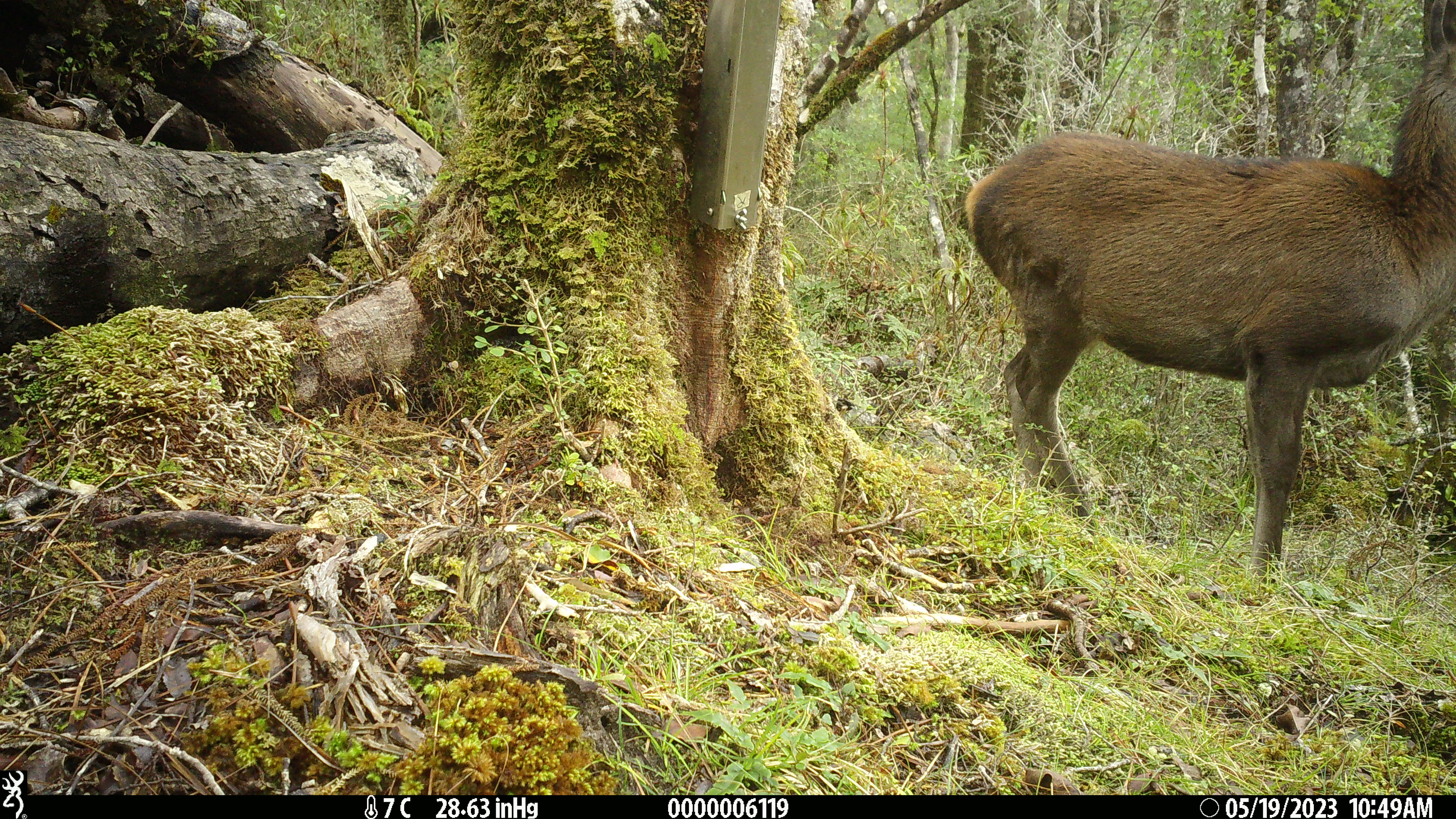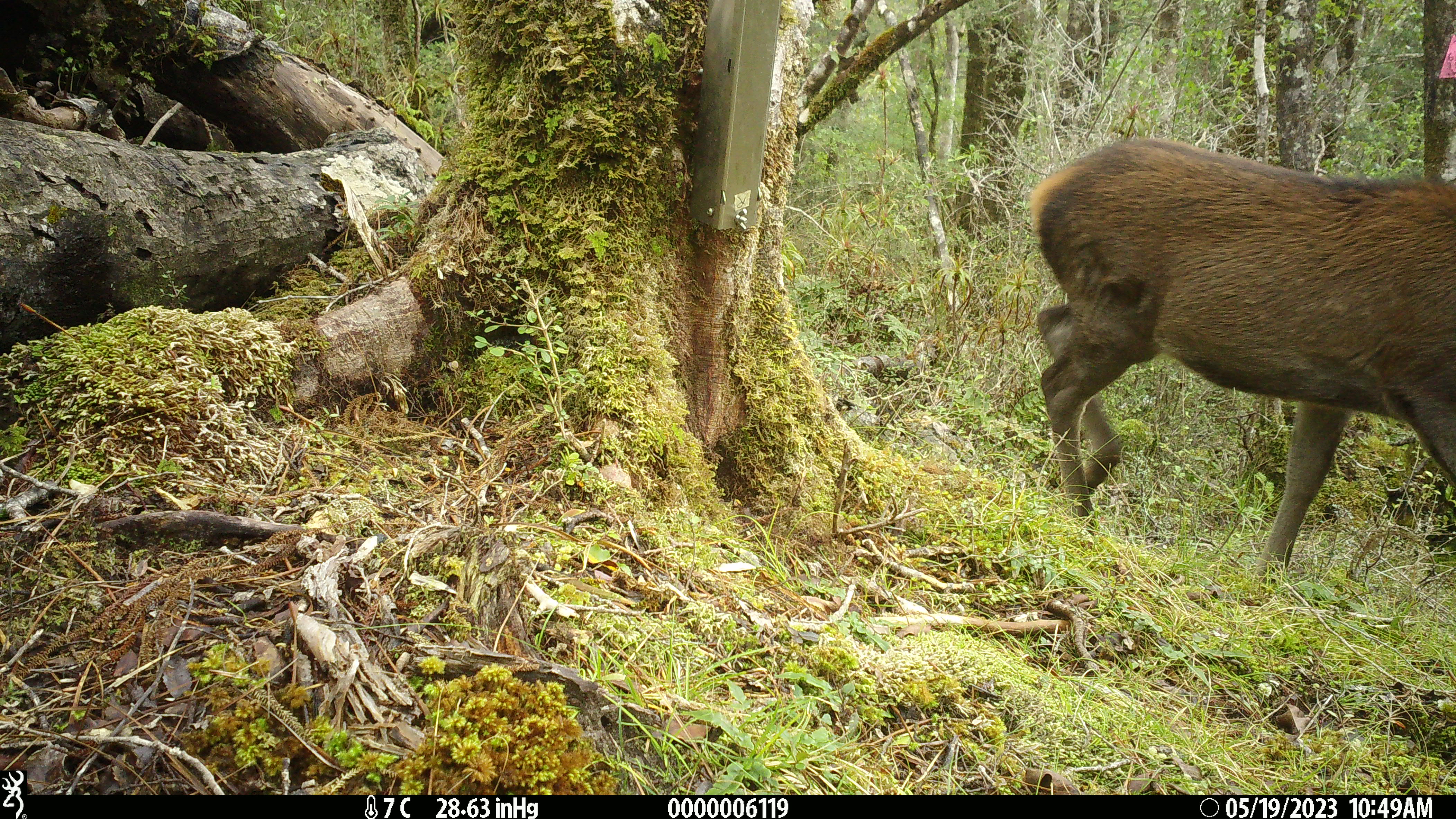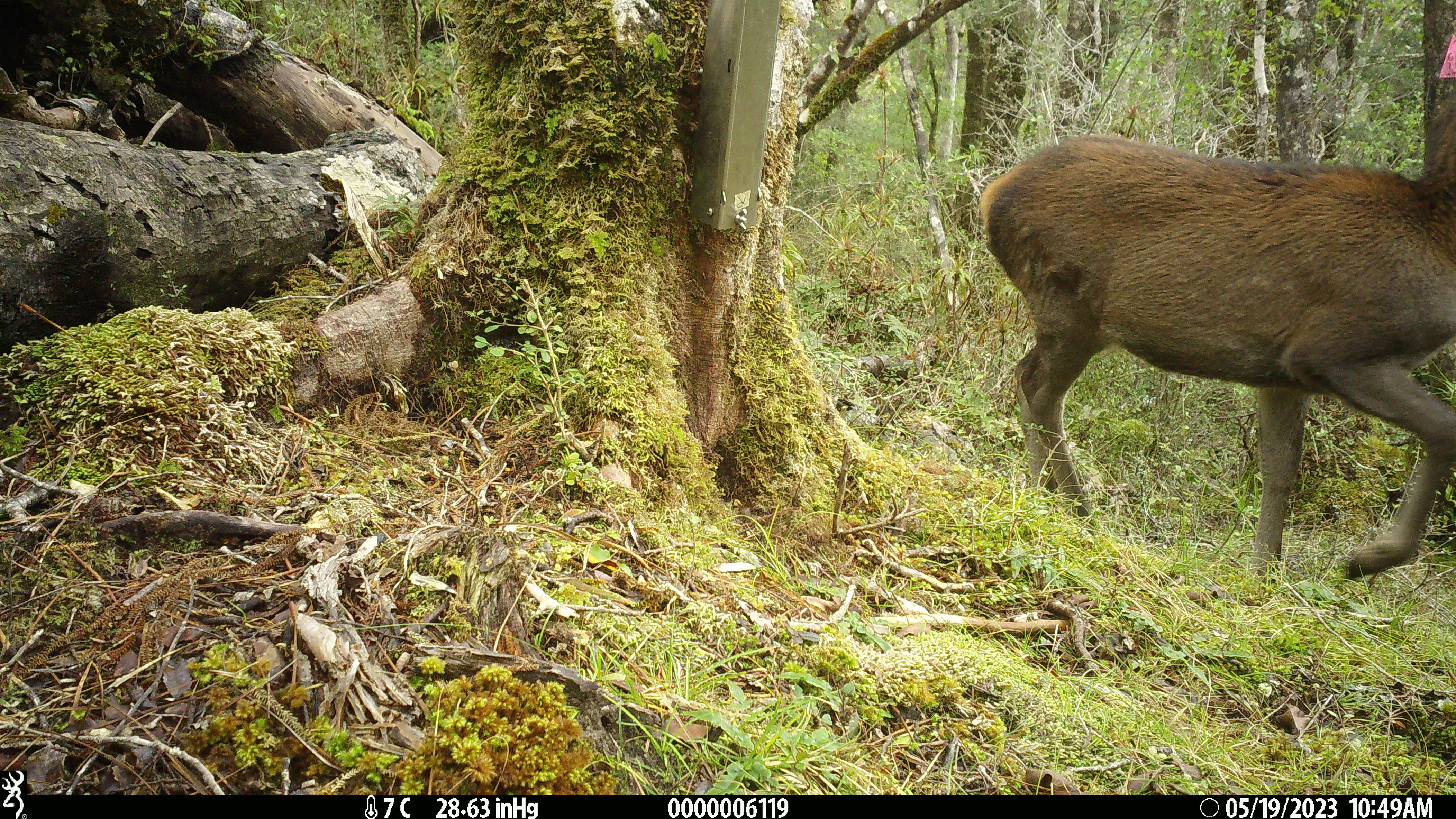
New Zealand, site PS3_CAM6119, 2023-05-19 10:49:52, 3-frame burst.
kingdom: Animalia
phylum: Chordata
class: Mammalia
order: Artiodactyla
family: Cervidae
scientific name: Cervidae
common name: deer